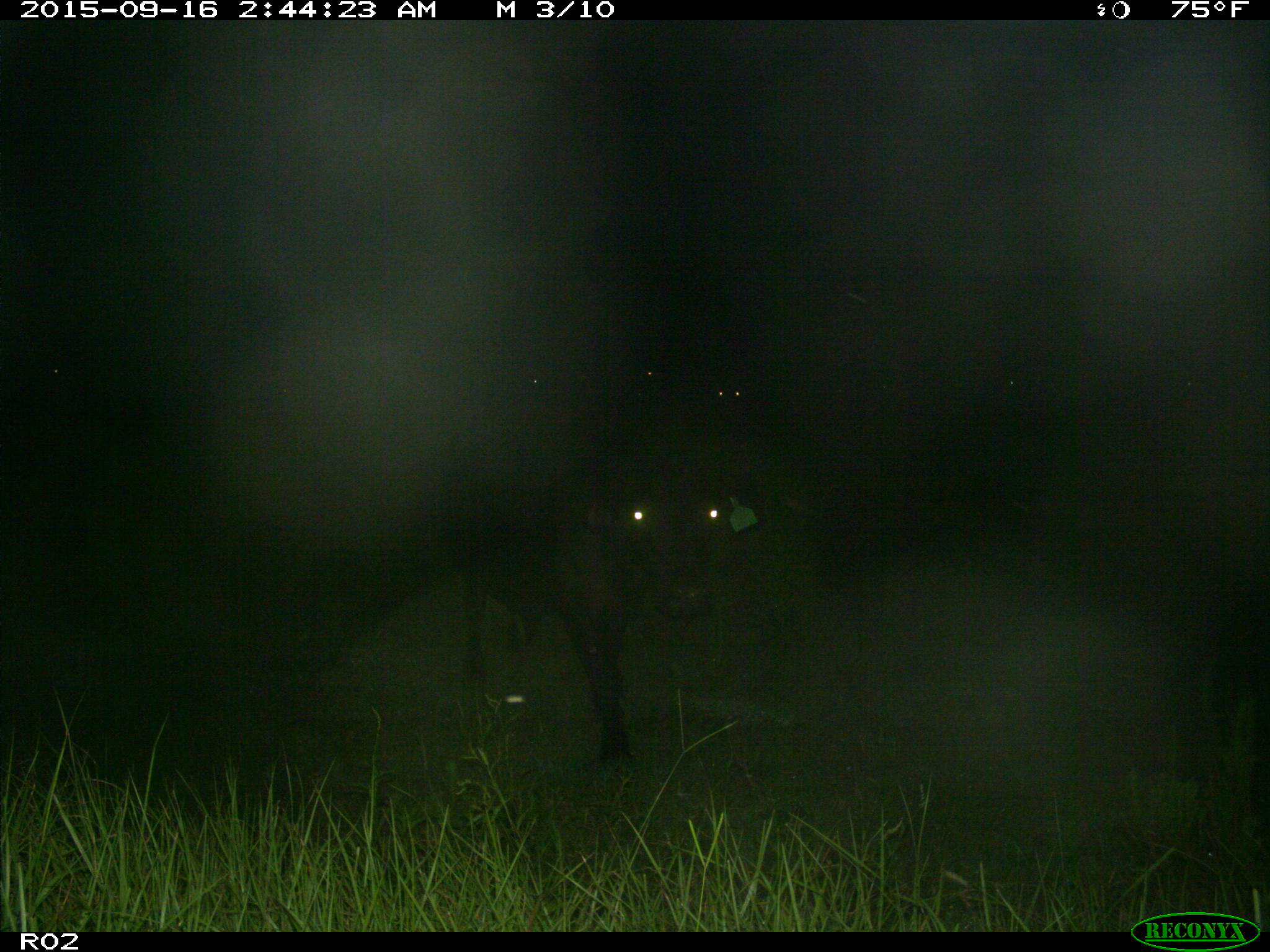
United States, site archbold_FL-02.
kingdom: Animalia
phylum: Chordata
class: Mammalia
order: Artiodactyla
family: Bovidae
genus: Bos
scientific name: Bos taurus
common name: domestic cow